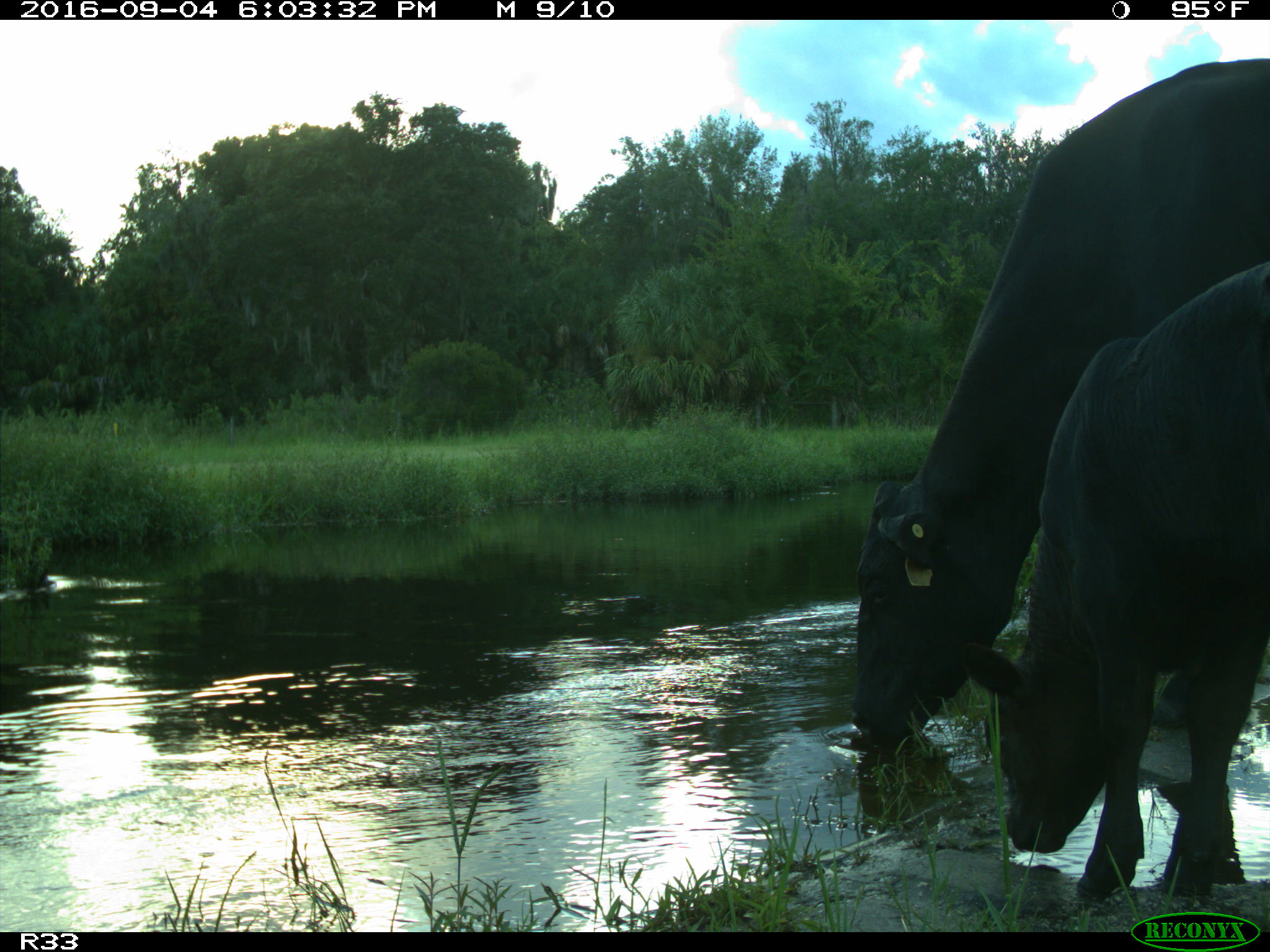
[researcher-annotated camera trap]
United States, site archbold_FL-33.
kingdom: Animalia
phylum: Chordata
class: Mammalia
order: Artiodactyla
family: Bovidae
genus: Bos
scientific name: Bos taurus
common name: domestic cow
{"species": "Bos taurus (domestic cow)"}